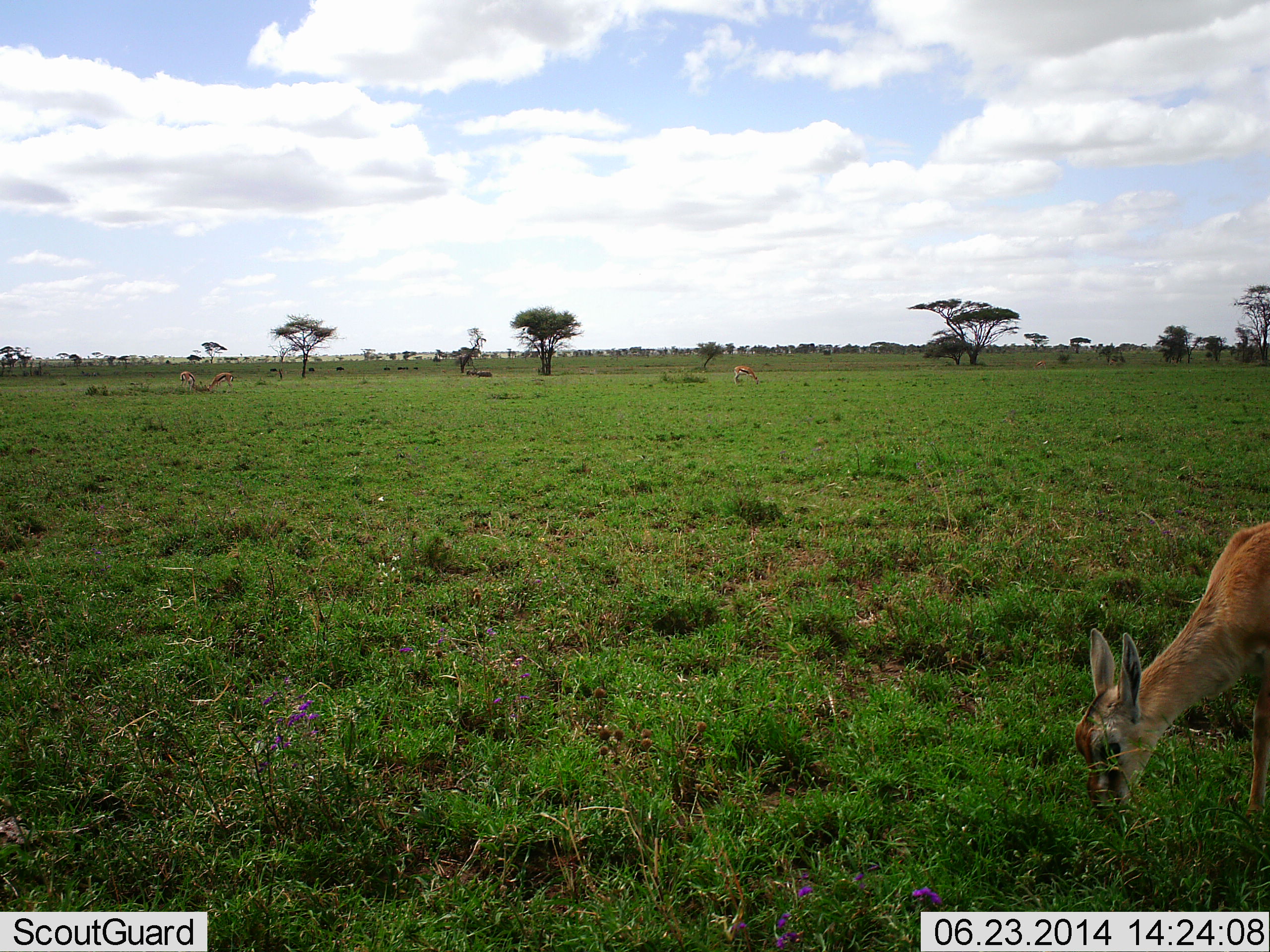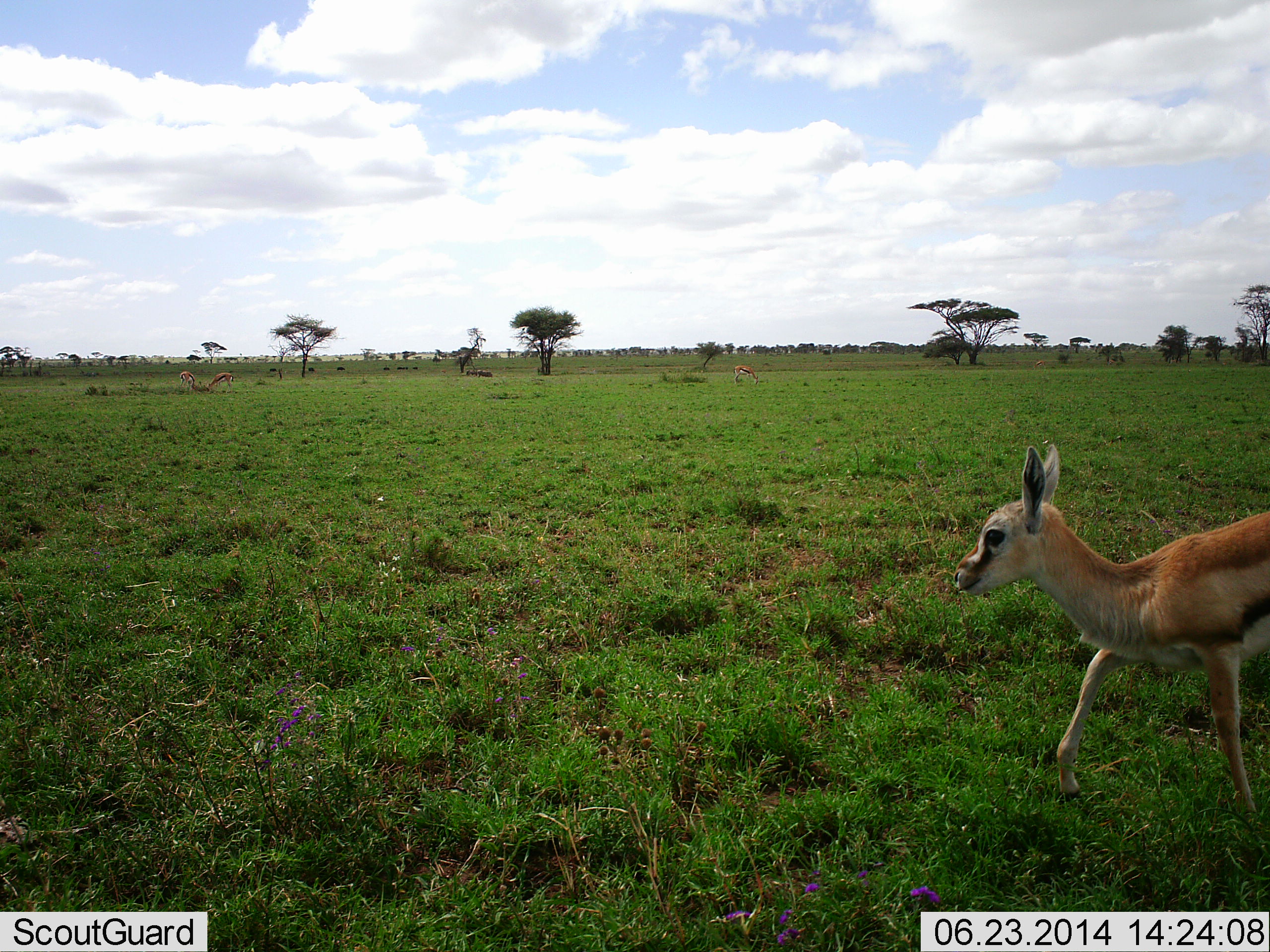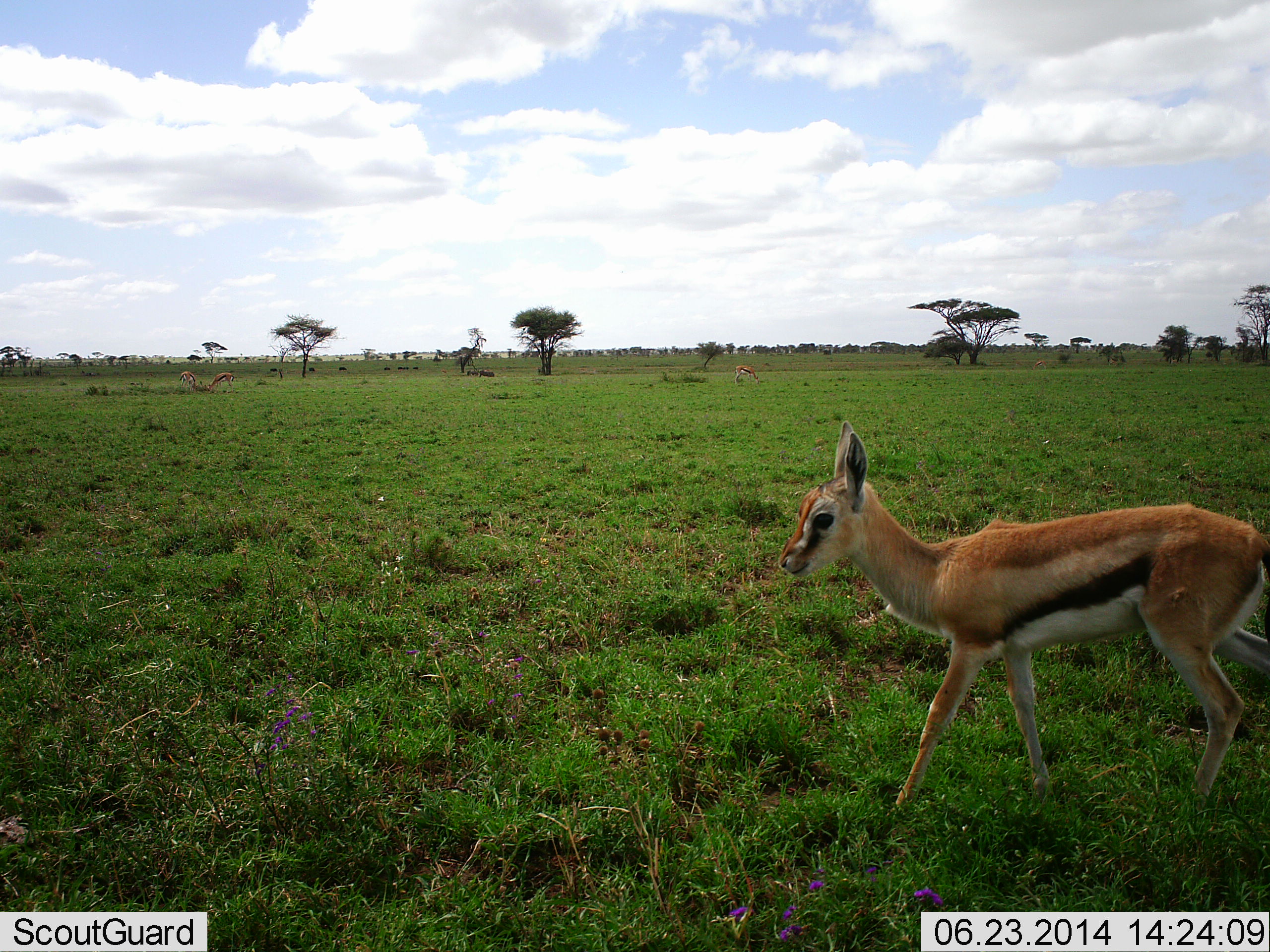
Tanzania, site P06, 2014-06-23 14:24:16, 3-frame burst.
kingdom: Animalia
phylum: Chordata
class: Mammalia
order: Artiodactyla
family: Bovidae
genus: Eudorcas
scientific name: Eudorcas thomsonii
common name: thomson's gazelle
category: gazellethomsons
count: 1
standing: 0%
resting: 0%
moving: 90%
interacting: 0%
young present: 60%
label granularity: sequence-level